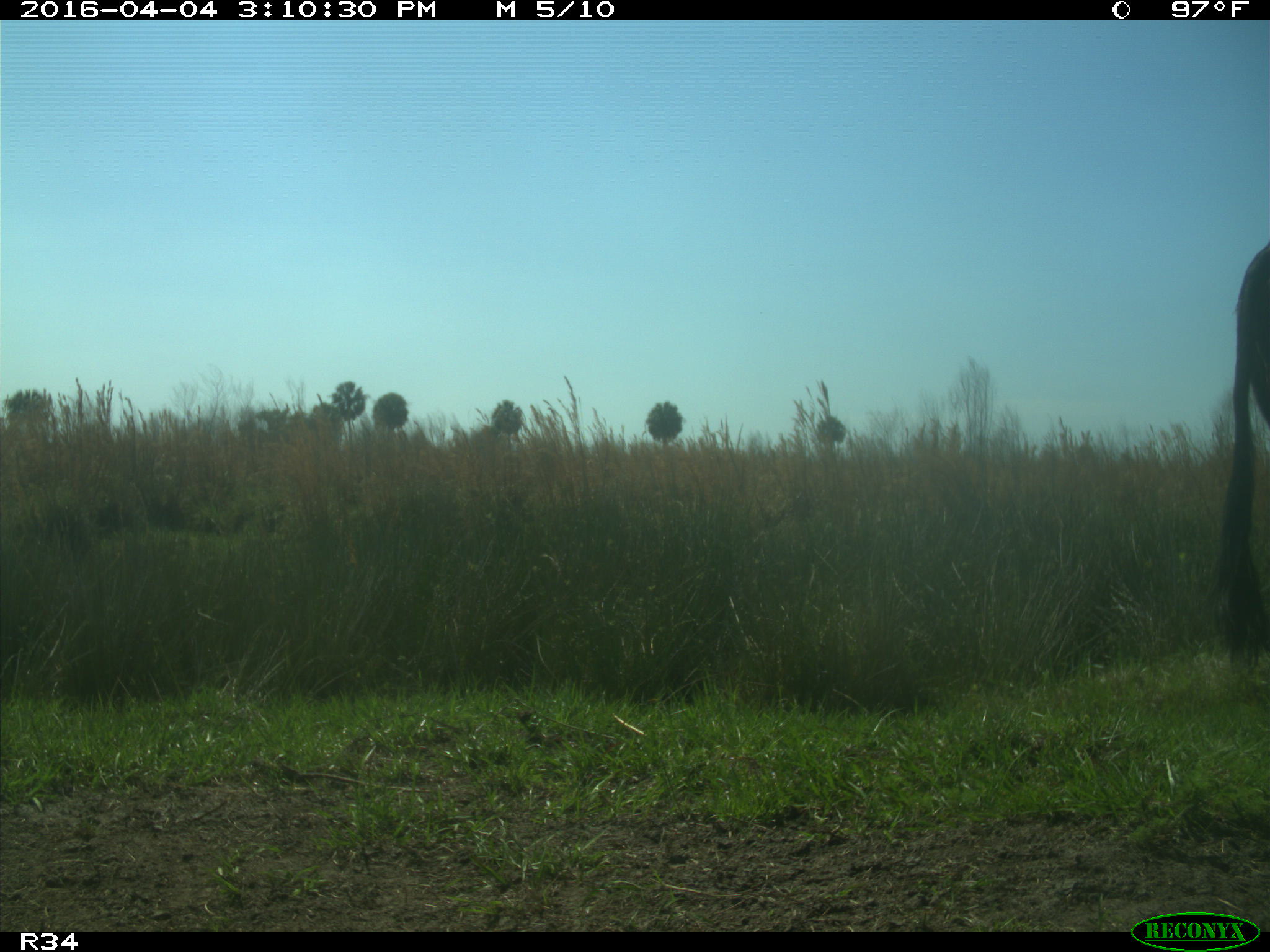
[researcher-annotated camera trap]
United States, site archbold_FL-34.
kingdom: Animalia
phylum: Chordata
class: Mammalia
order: Artiodactyla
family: Bovidae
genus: Bos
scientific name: Bos taurus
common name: domestic cow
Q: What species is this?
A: Bos taurus (domestic cow).